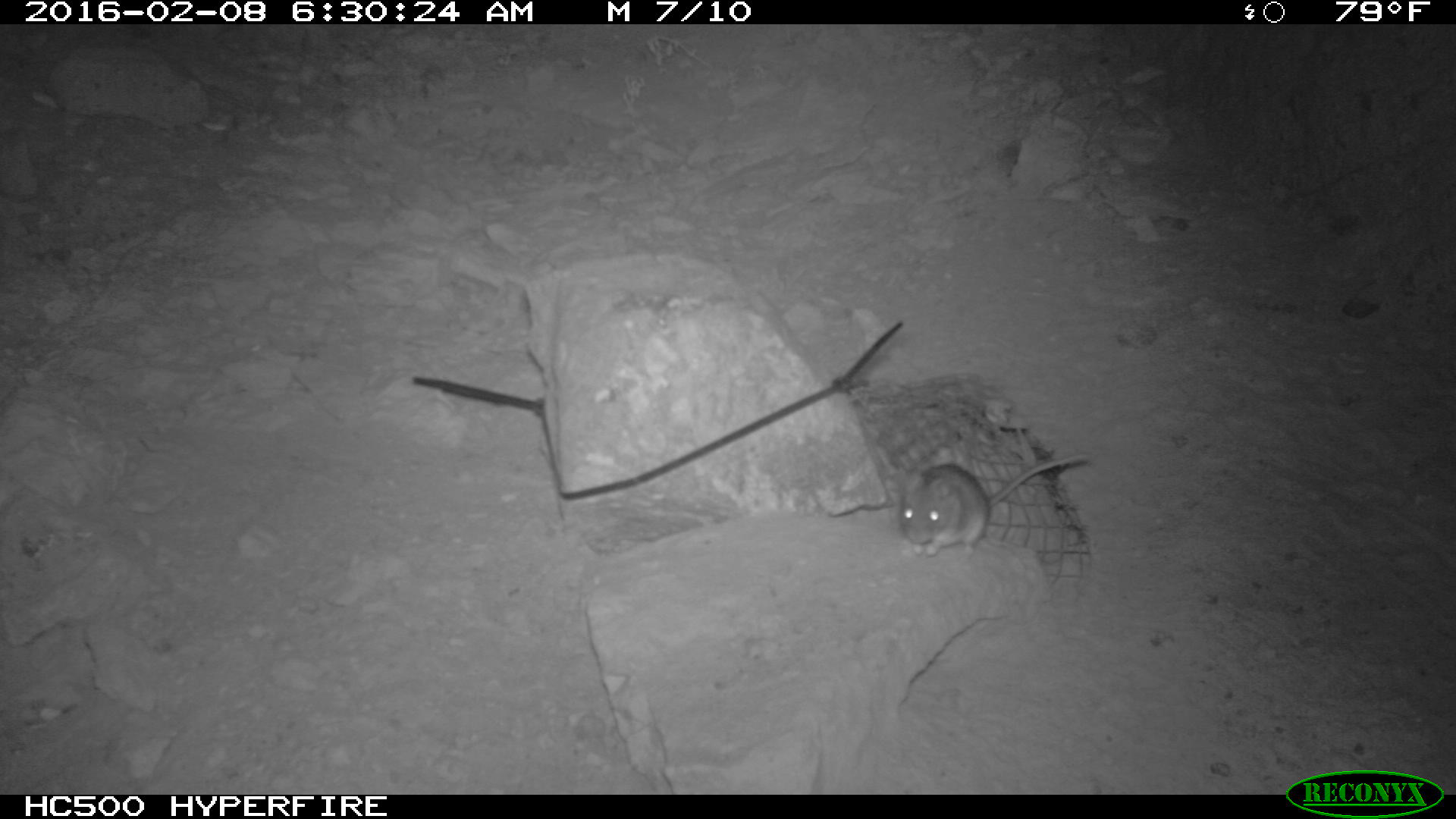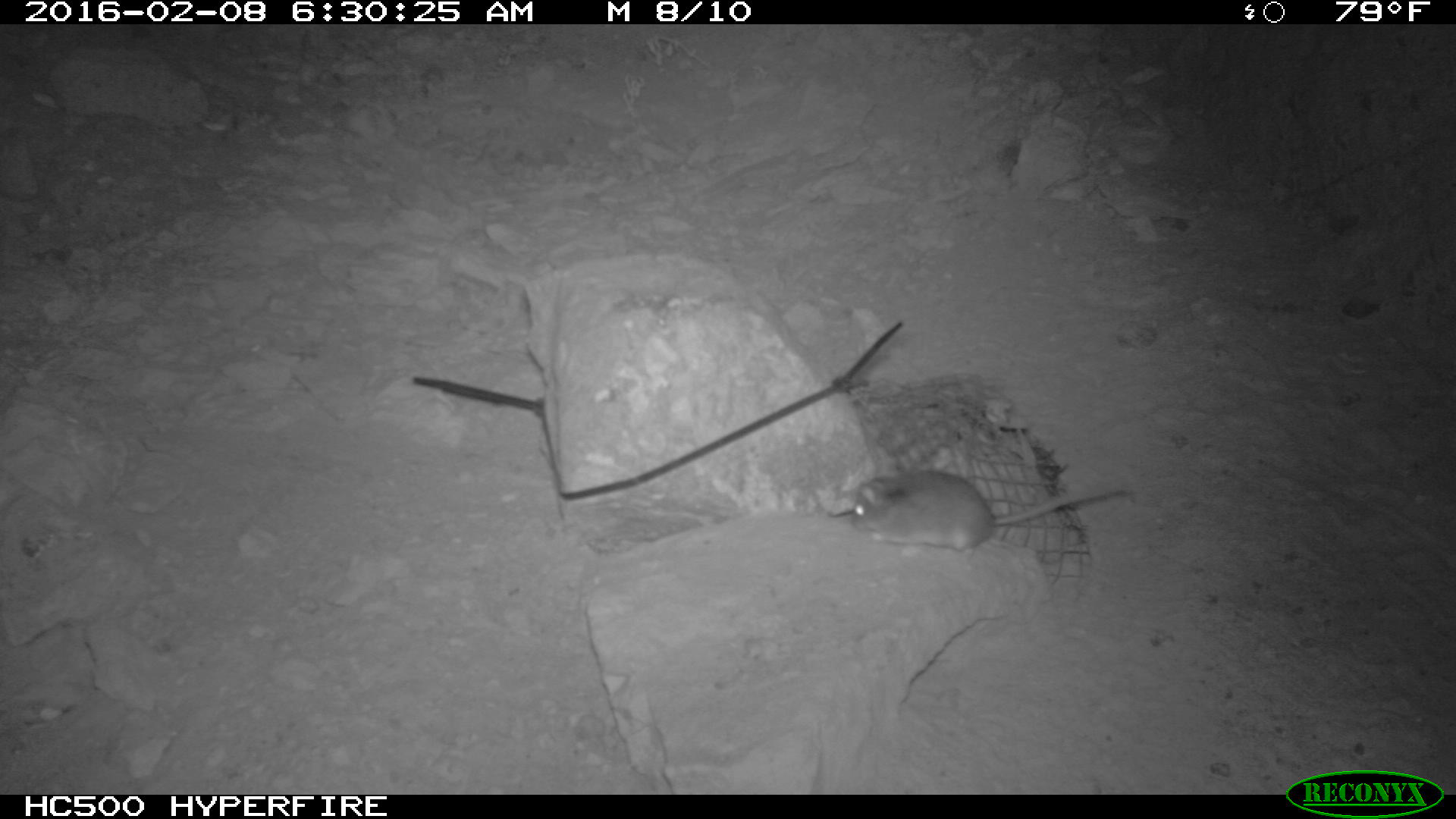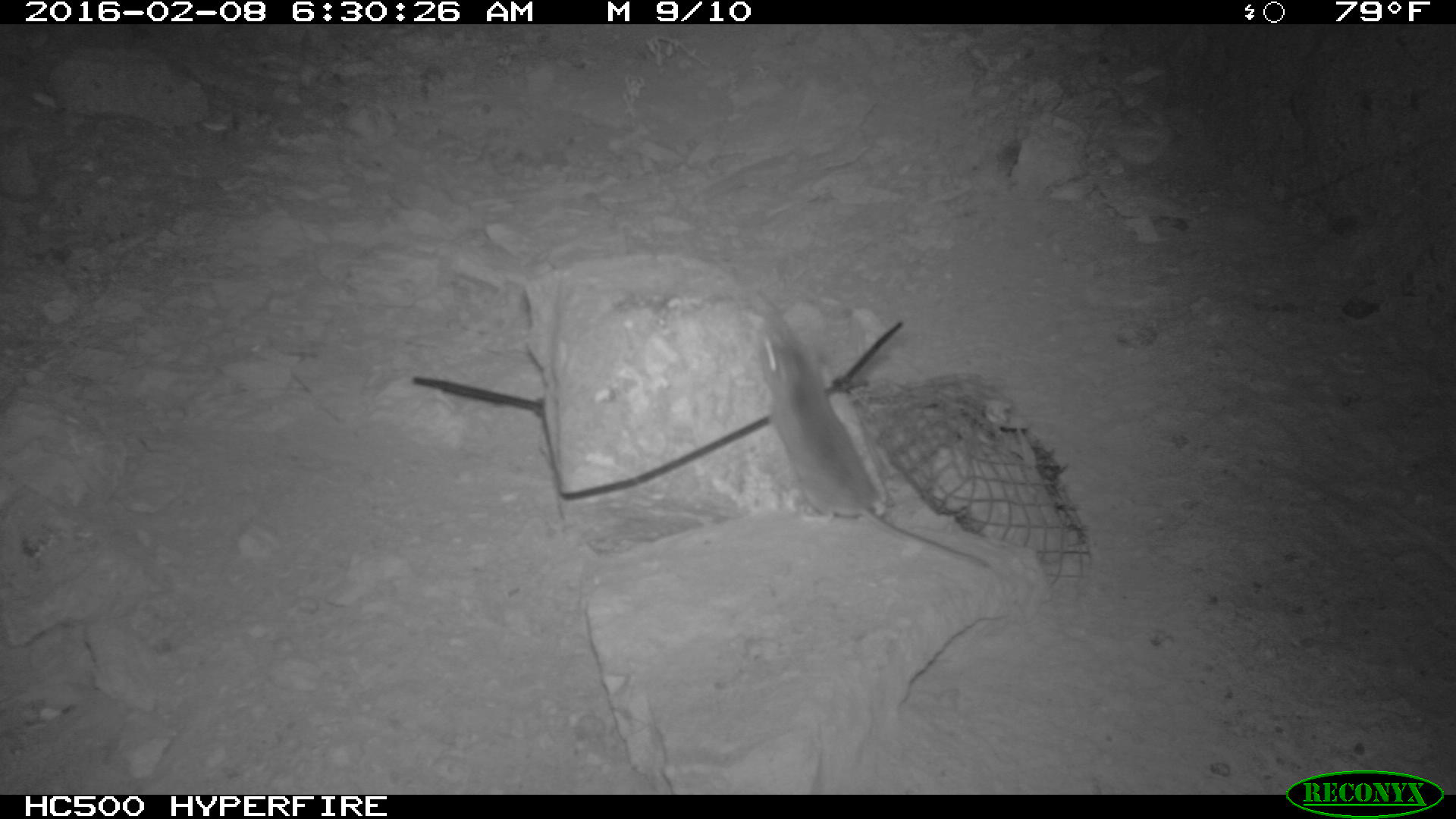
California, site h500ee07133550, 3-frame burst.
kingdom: Animalia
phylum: Chordata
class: Mammalia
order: Rodentia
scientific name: Rodentia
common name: rodent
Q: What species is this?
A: Rodent (Rodentia).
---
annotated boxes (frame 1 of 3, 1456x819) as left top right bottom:
rodent: 896 453 1094 563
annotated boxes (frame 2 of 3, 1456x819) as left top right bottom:
rodent: 849 469 1132 557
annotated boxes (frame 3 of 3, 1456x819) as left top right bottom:
rodent: 745 303 989 573